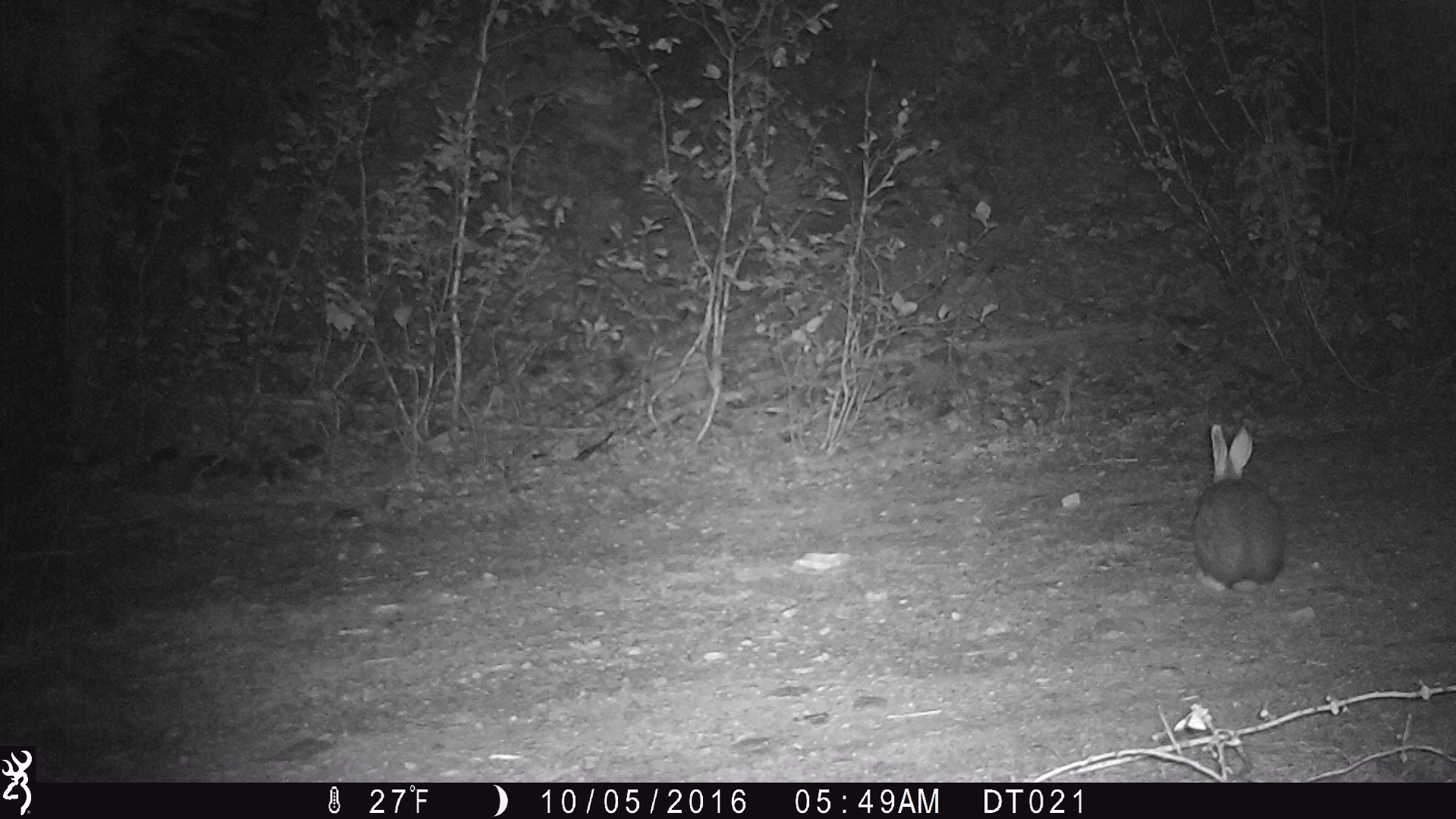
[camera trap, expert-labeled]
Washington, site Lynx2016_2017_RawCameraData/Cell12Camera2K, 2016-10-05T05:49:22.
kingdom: Animalia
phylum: Chordata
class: Mammalia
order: Lagomorpha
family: Leporidae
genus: Lepus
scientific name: Lepus americanus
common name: snowshoe hare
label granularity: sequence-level